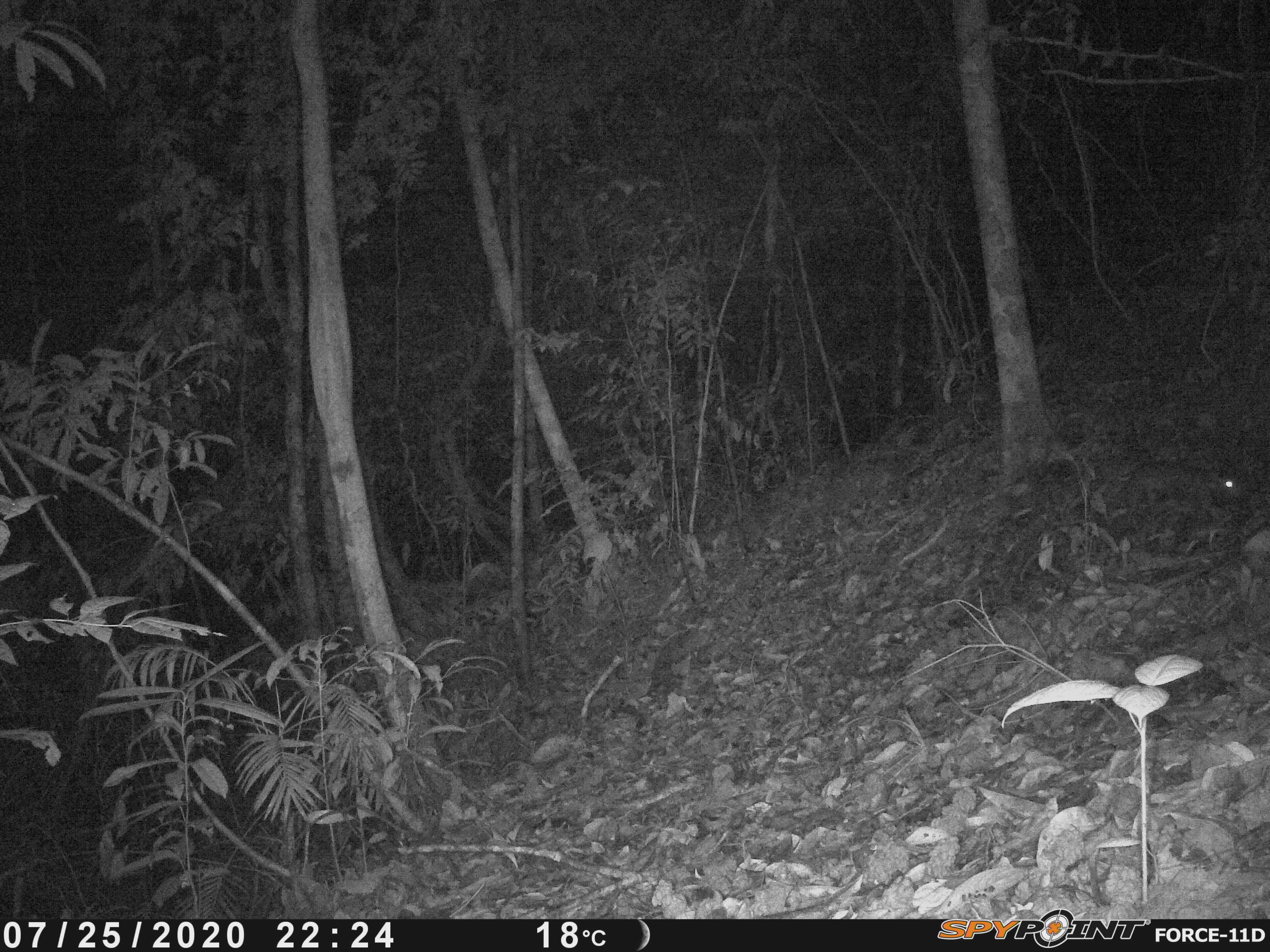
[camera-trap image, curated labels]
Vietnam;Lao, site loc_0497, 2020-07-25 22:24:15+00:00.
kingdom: Animalia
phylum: Chordata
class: Mammalia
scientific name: Mammalia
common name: mammal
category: unidentified small mammal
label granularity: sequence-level